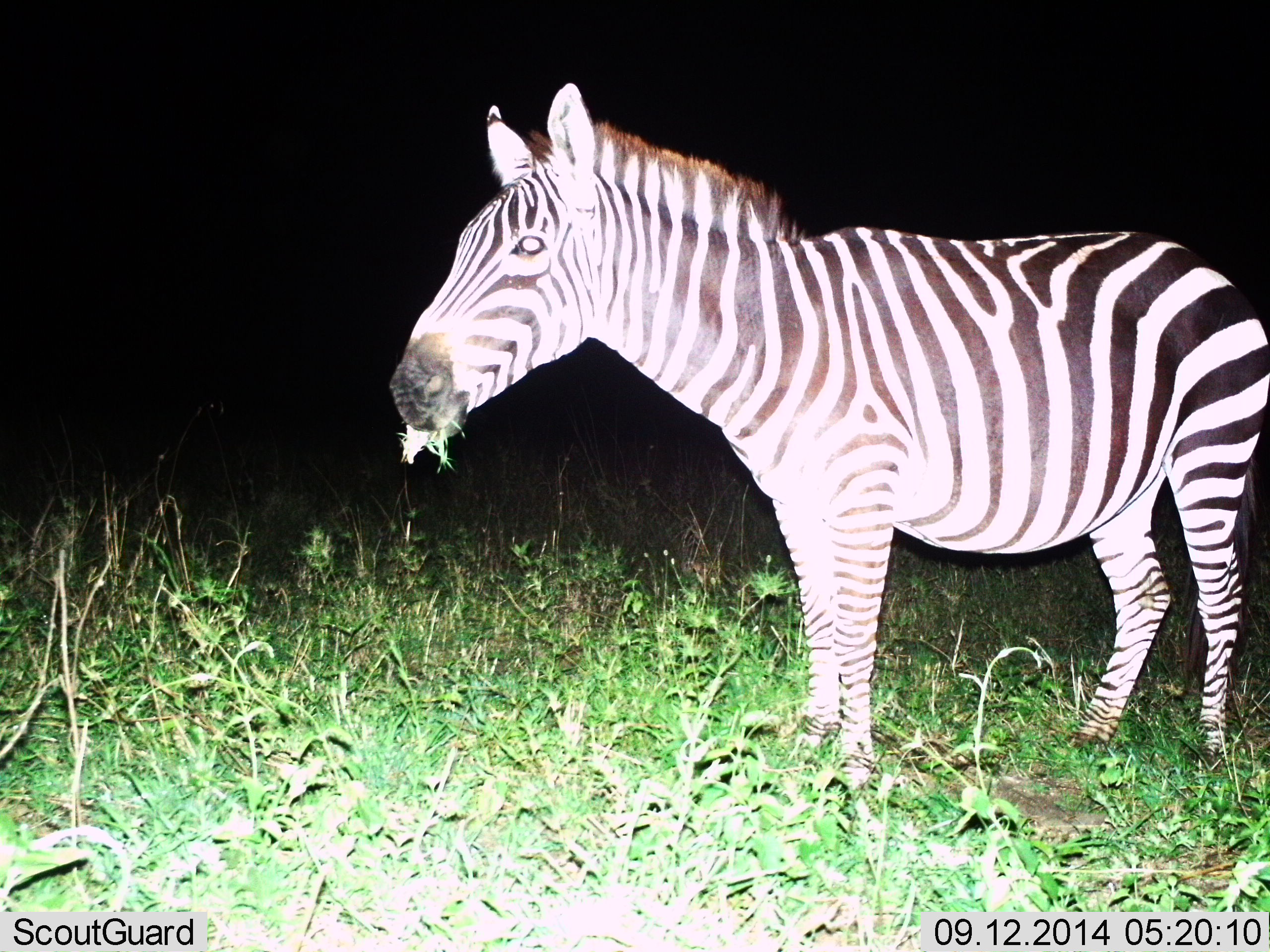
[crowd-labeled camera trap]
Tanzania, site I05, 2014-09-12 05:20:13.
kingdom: Animalia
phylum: Chordata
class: Mammalia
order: Perissodactyla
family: Equidae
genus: Equus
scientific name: Equus quagga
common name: plains zebra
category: zebra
Zebra (plains zebra) (Equus quagga), count 1. Behavior (volunteer vote fractions): standing 50%, resting 0%, moving 0%, interacting 10%. Young present (vote fraction): 0%. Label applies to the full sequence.